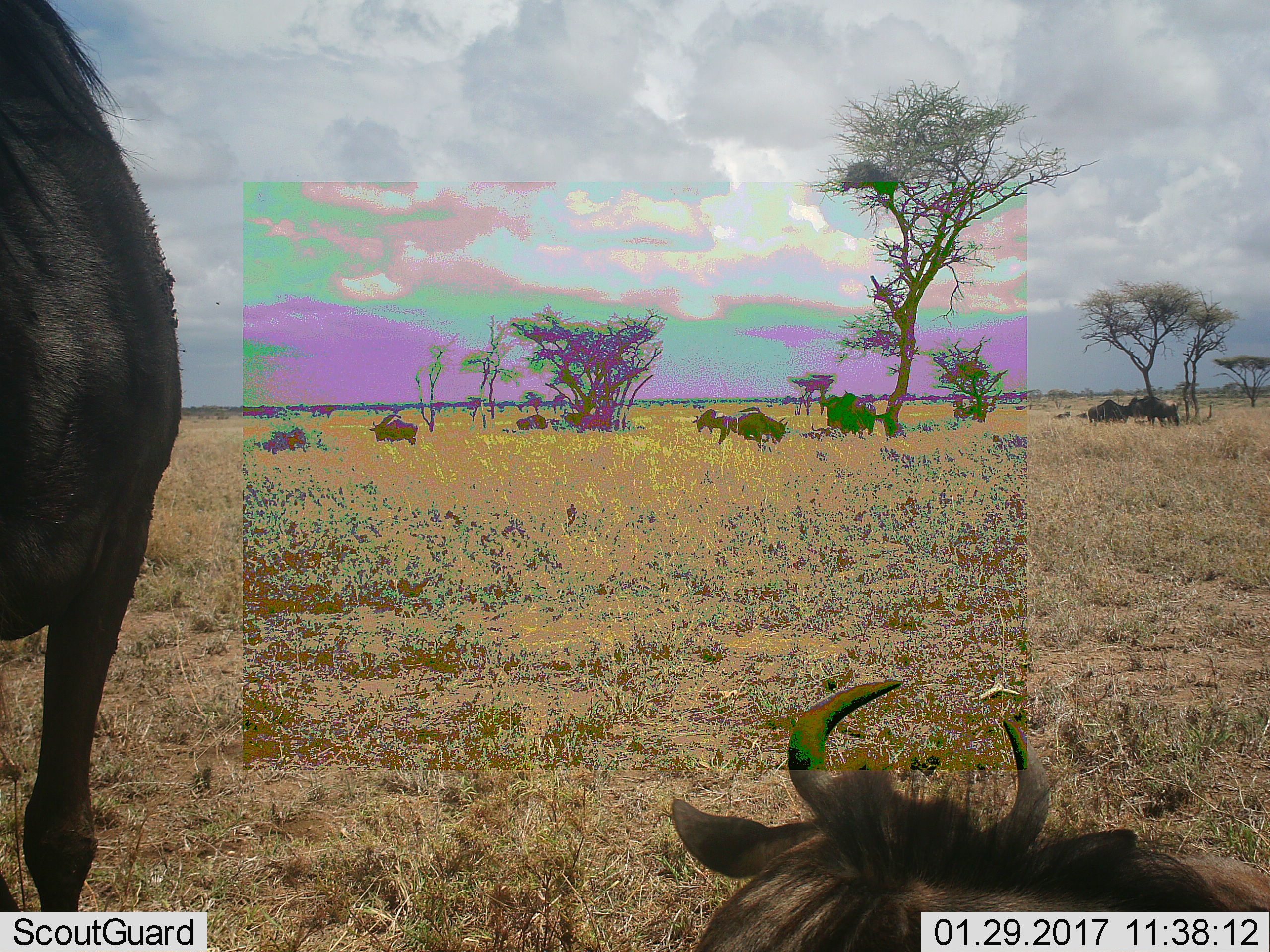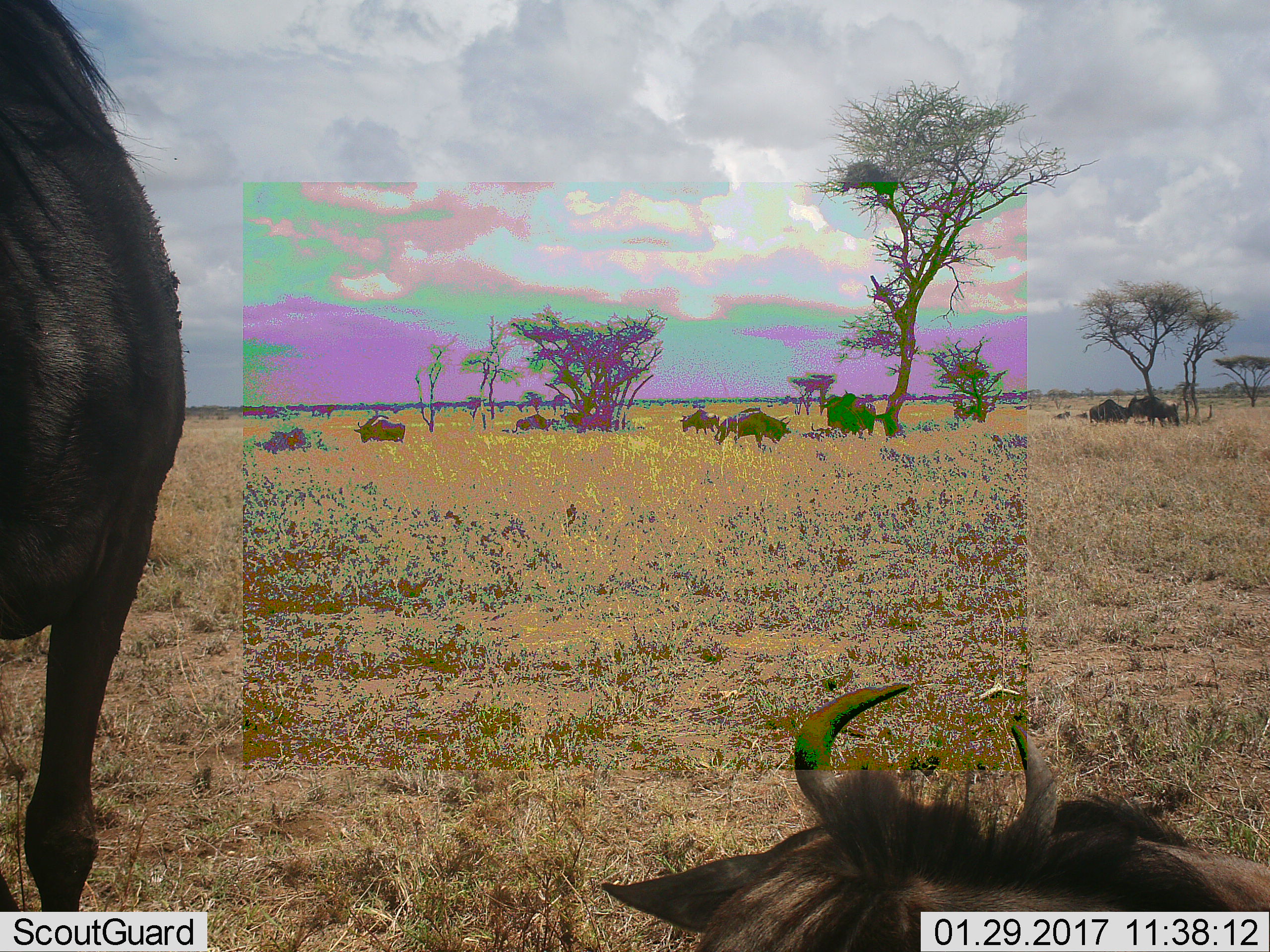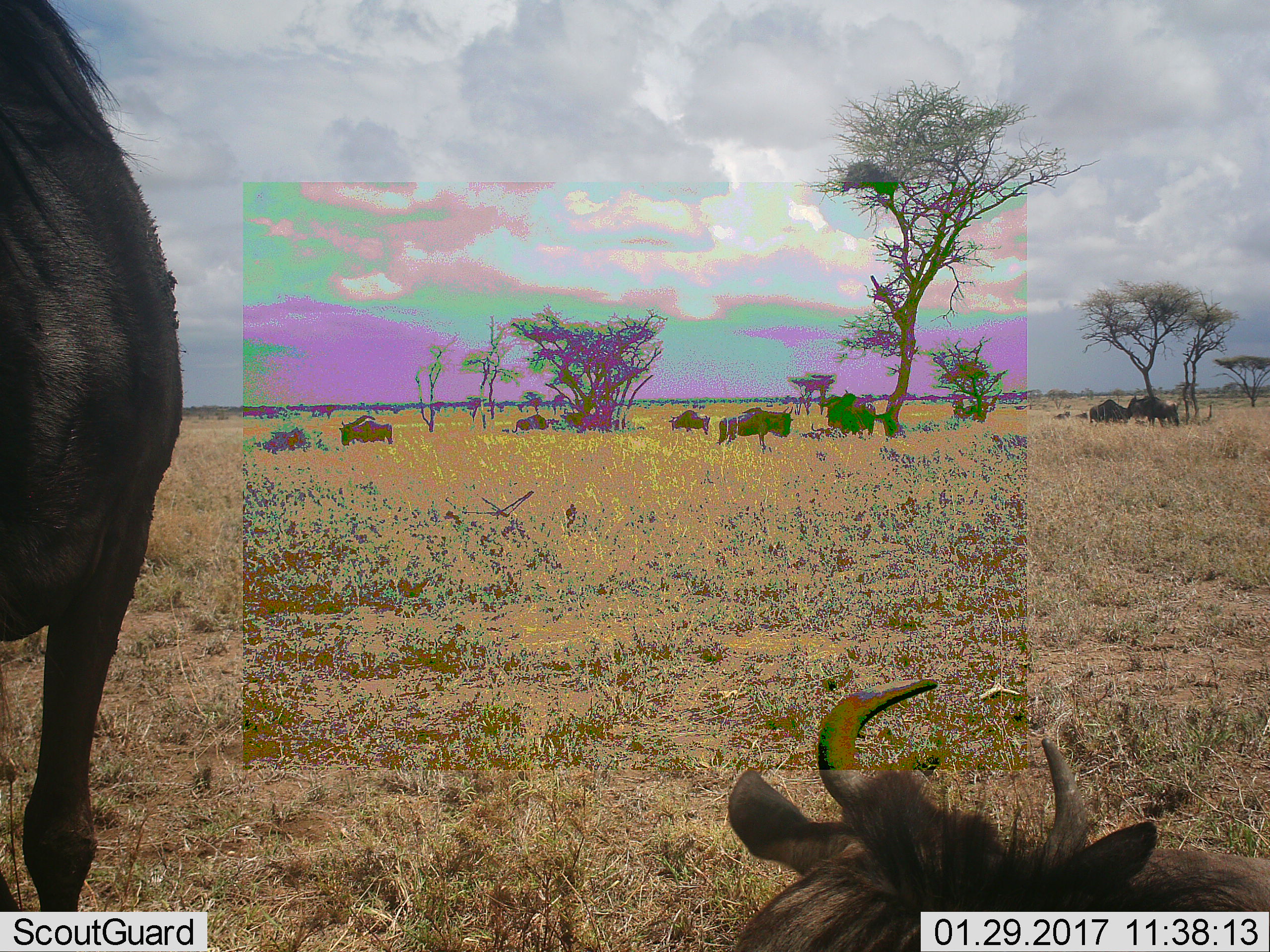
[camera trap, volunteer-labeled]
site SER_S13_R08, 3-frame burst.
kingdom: Animalia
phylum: Chordata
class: Mammalia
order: Artiodactyla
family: Bovidae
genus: Connochaetes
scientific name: Connochaetes taurinus taurinus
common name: blue wildebeest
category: wildebeestblue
Wildebeestblue (blue wildebeest) (Connochaetes taurinus taurinus), count 10. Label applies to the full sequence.